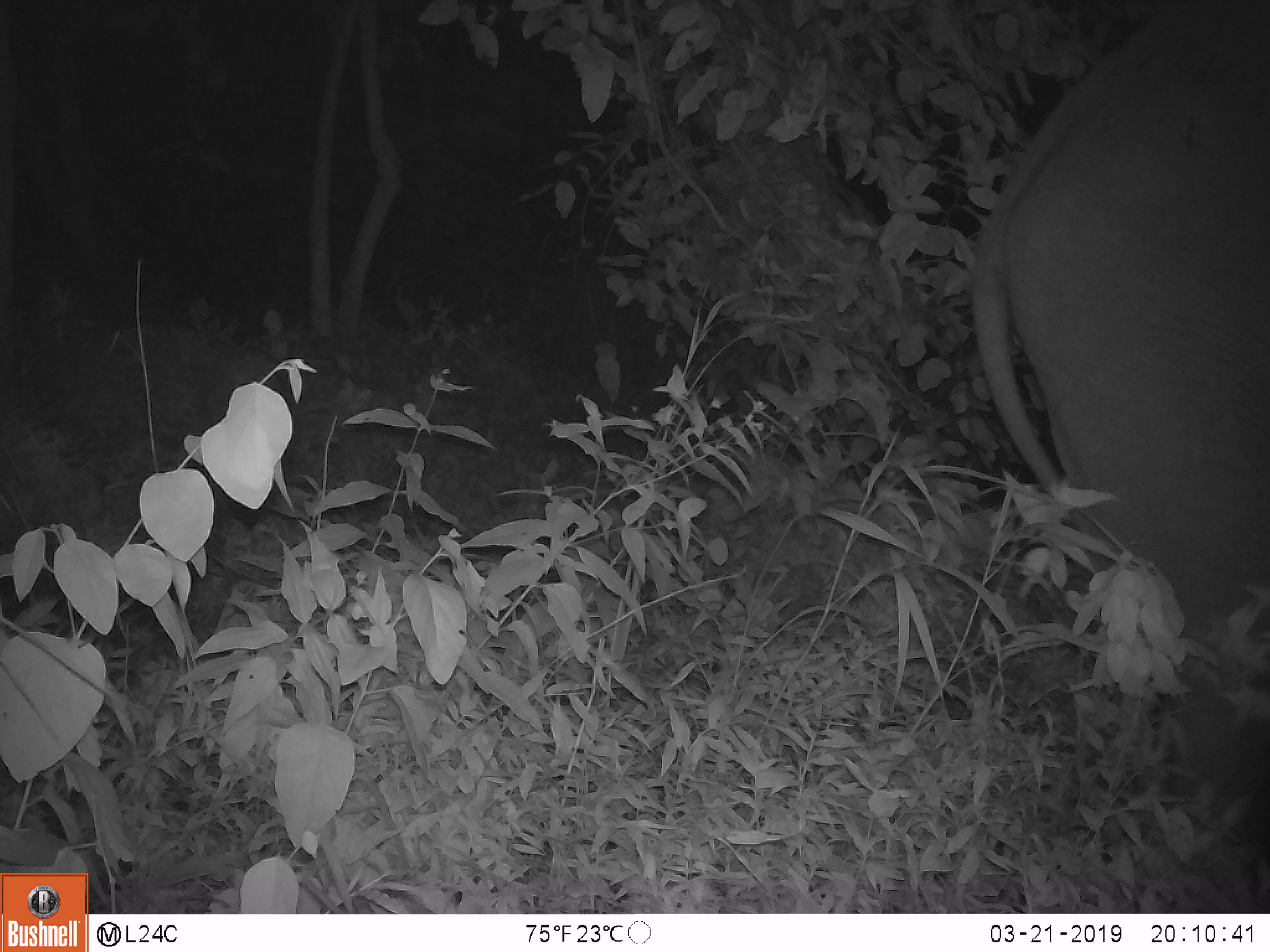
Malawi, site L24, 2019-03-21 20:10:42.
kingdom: Animalia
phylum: Chordata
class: Mammalia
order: Proboscidea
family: Elephantidae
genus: Loxodonta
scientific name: Loxodonta africana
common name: african savanna elephant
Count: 1.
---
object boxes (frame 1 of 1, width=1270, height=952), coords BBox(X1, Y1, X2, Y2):
african savanna elephant: BBox(946, 0, 1268, 879)